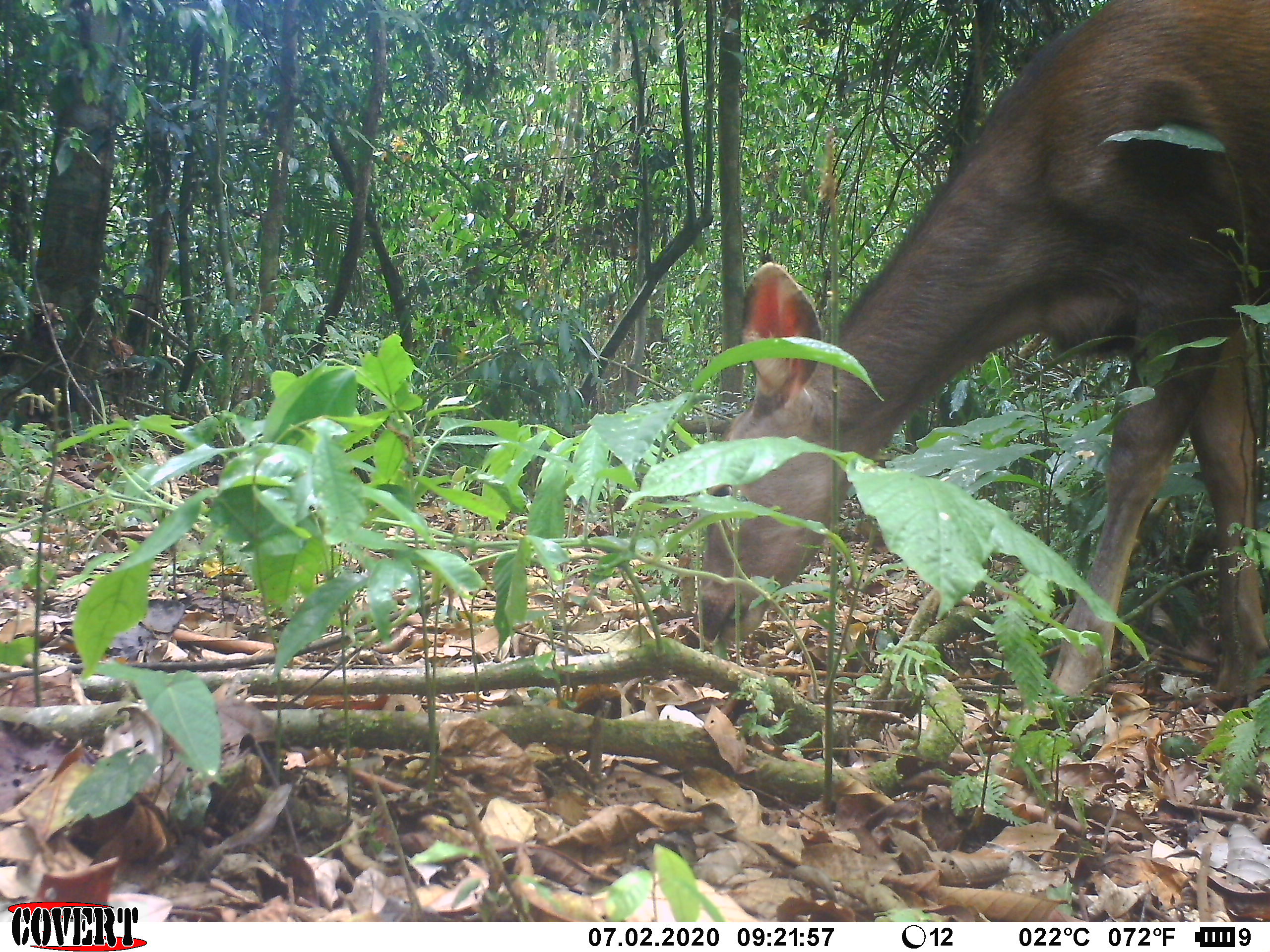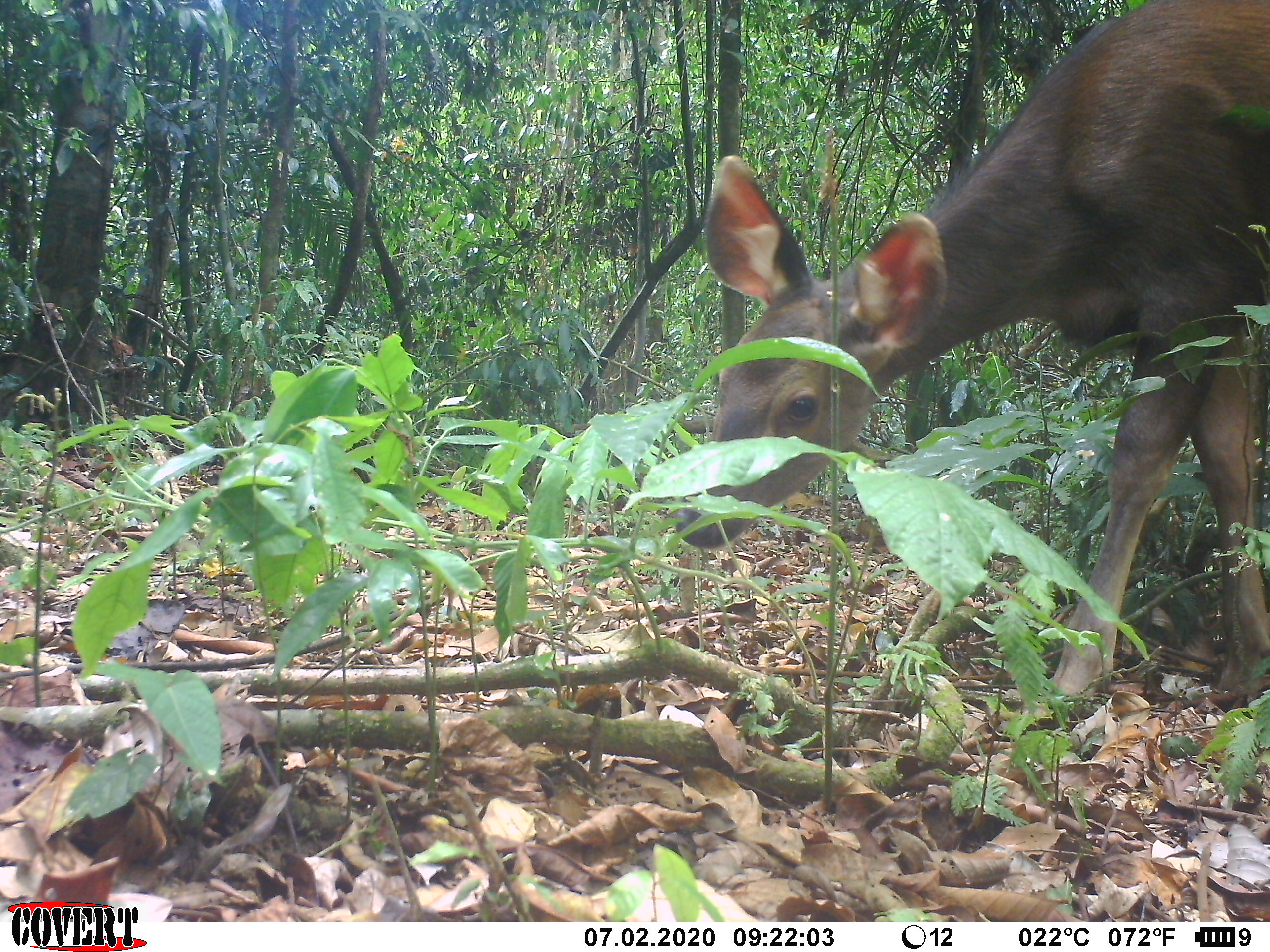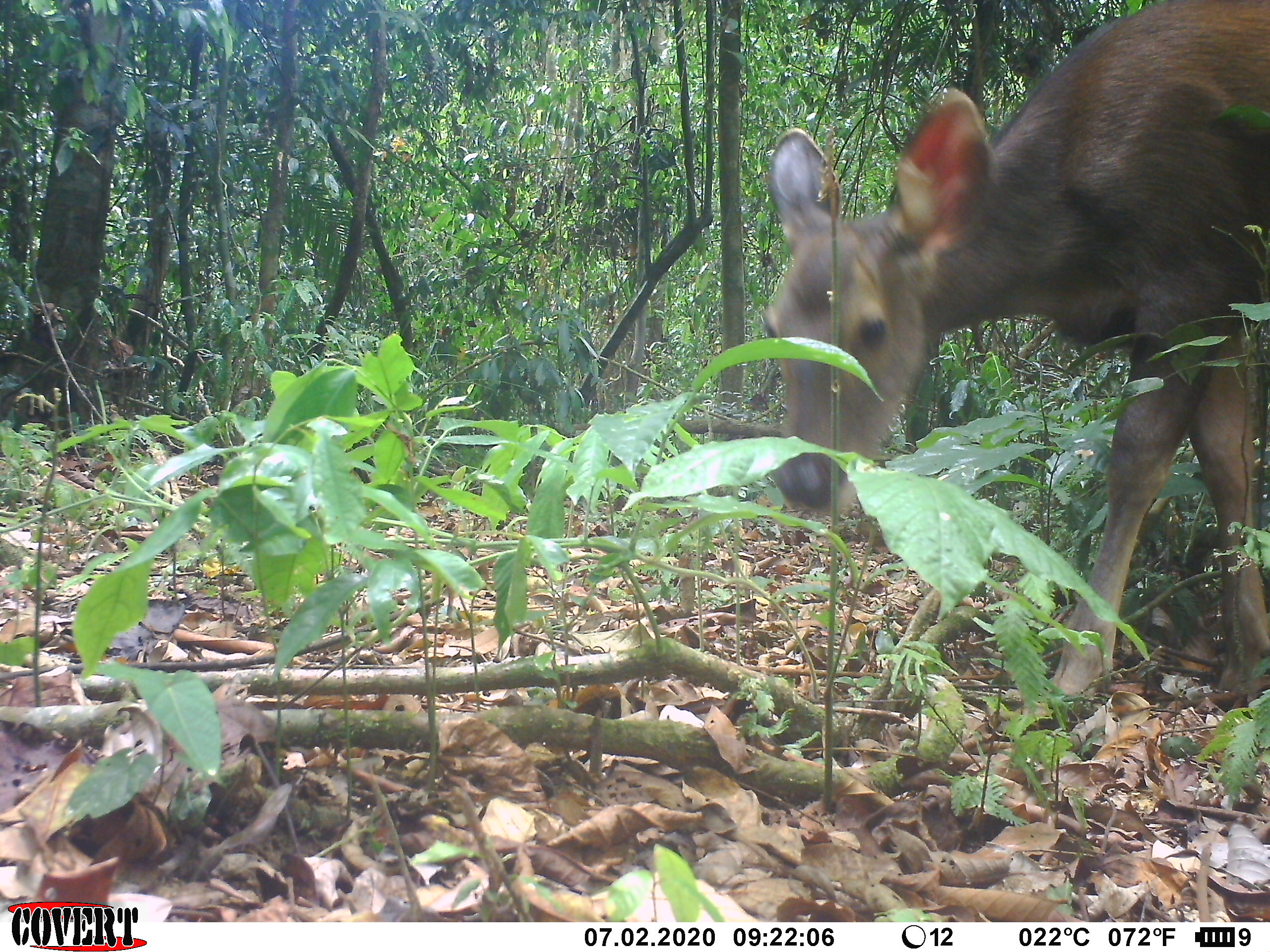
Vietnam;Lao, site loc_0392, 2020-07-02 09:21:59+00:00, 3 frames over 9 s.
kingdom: Animalia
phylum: Chordata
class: Mammalia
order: Artiodactyla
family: Cervidae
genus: Rusa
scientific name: Rusa unicolor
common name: sambar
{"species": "sambar (Rusa unicolor)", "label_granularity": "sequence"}